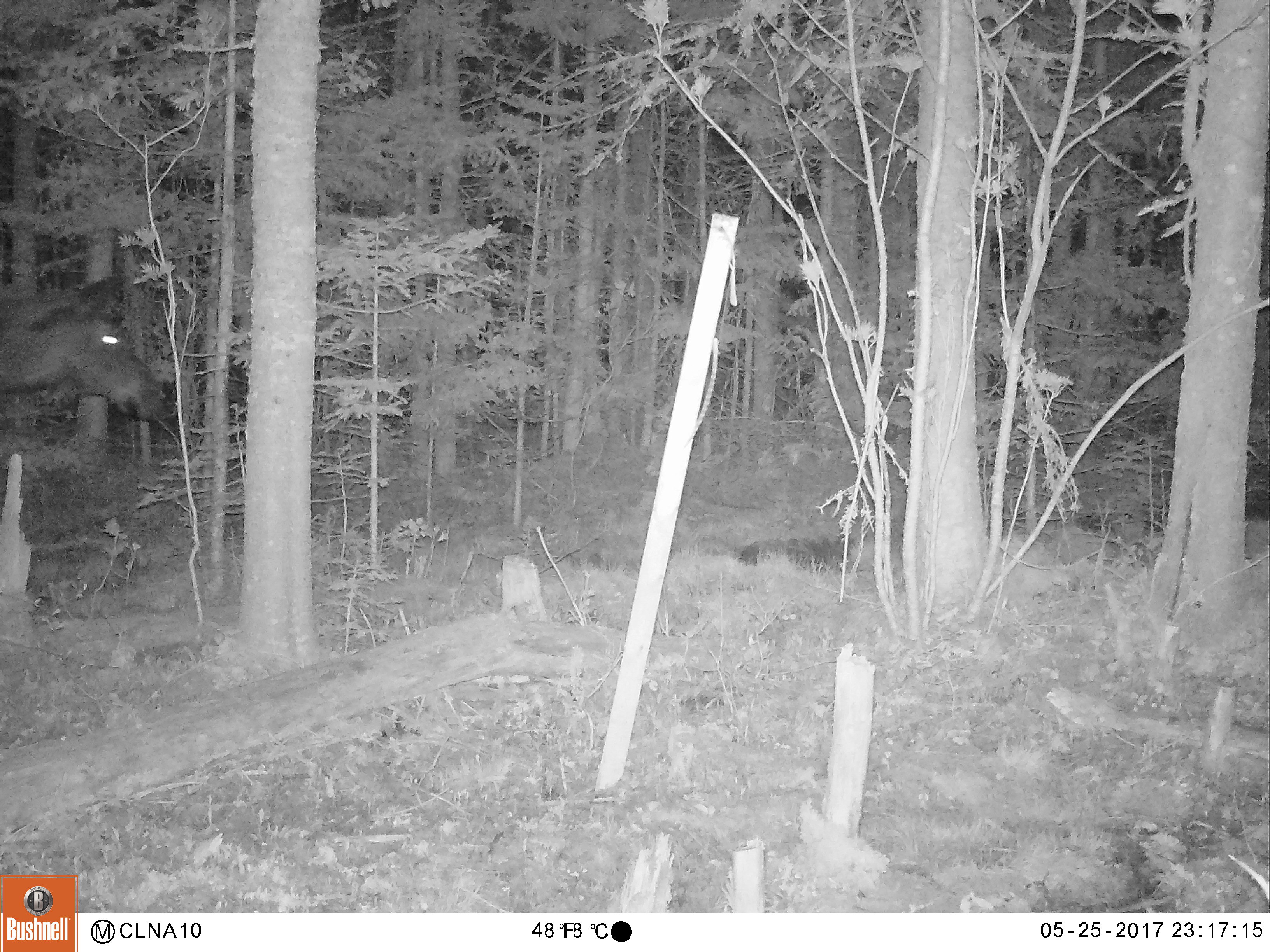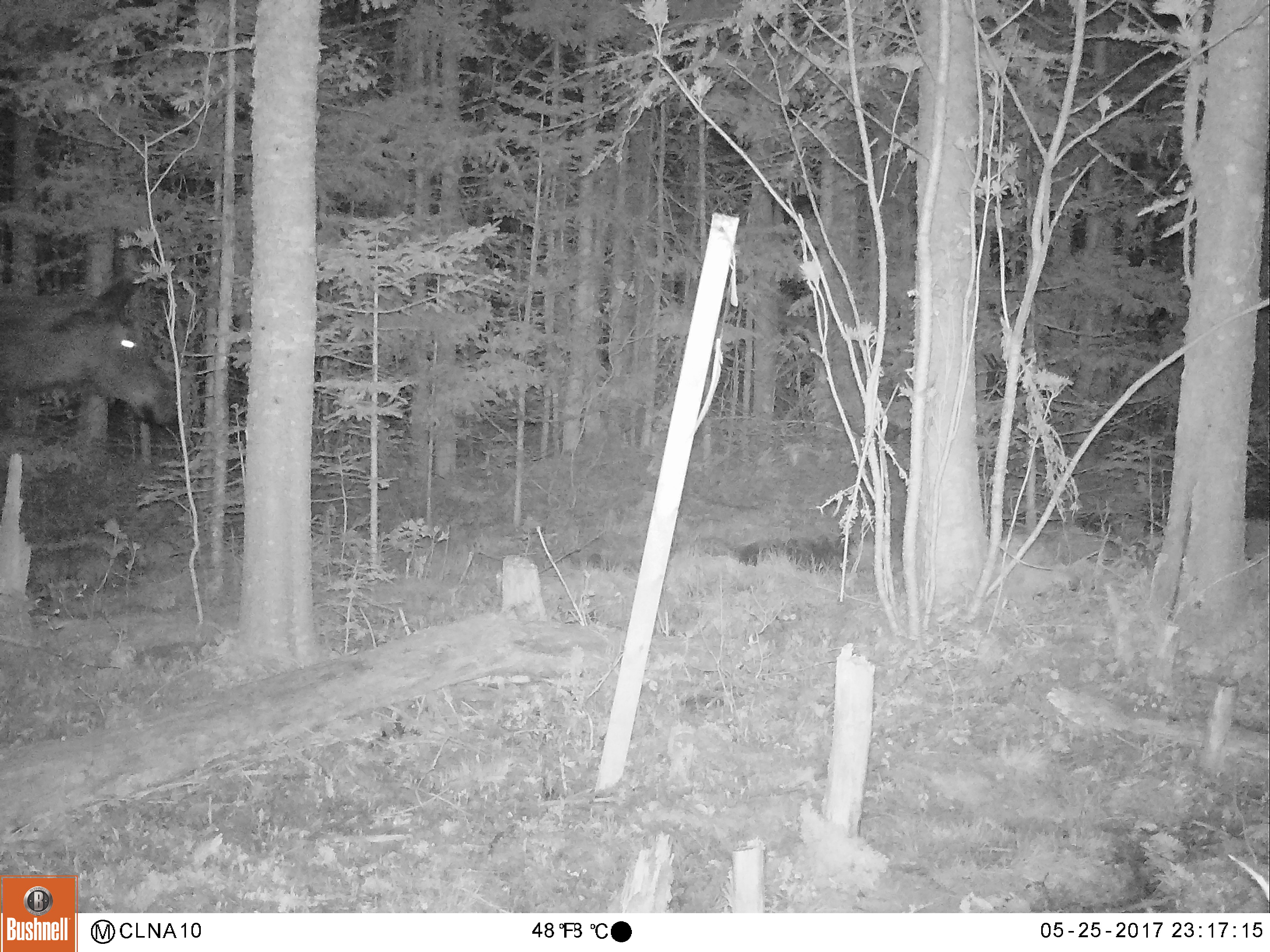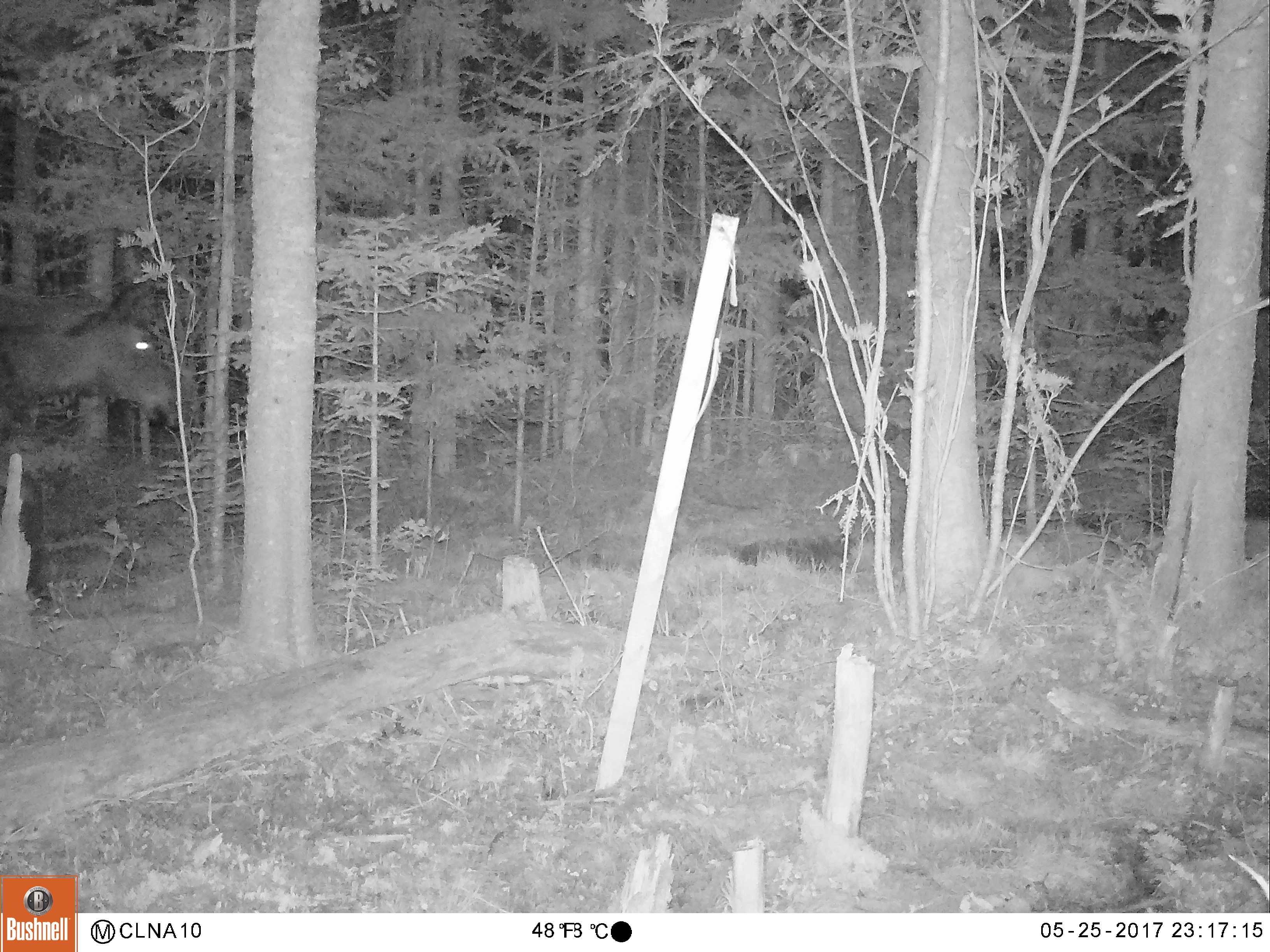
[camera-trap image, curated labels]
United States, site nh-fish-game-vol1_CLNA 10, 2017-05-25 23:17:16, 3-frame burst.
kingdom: Animalia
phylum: Chordata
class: Mammalia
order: Artiodactyla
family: Cervidae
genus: Alces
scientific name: Alces alces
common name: moose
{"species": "moose (Alces alces)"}